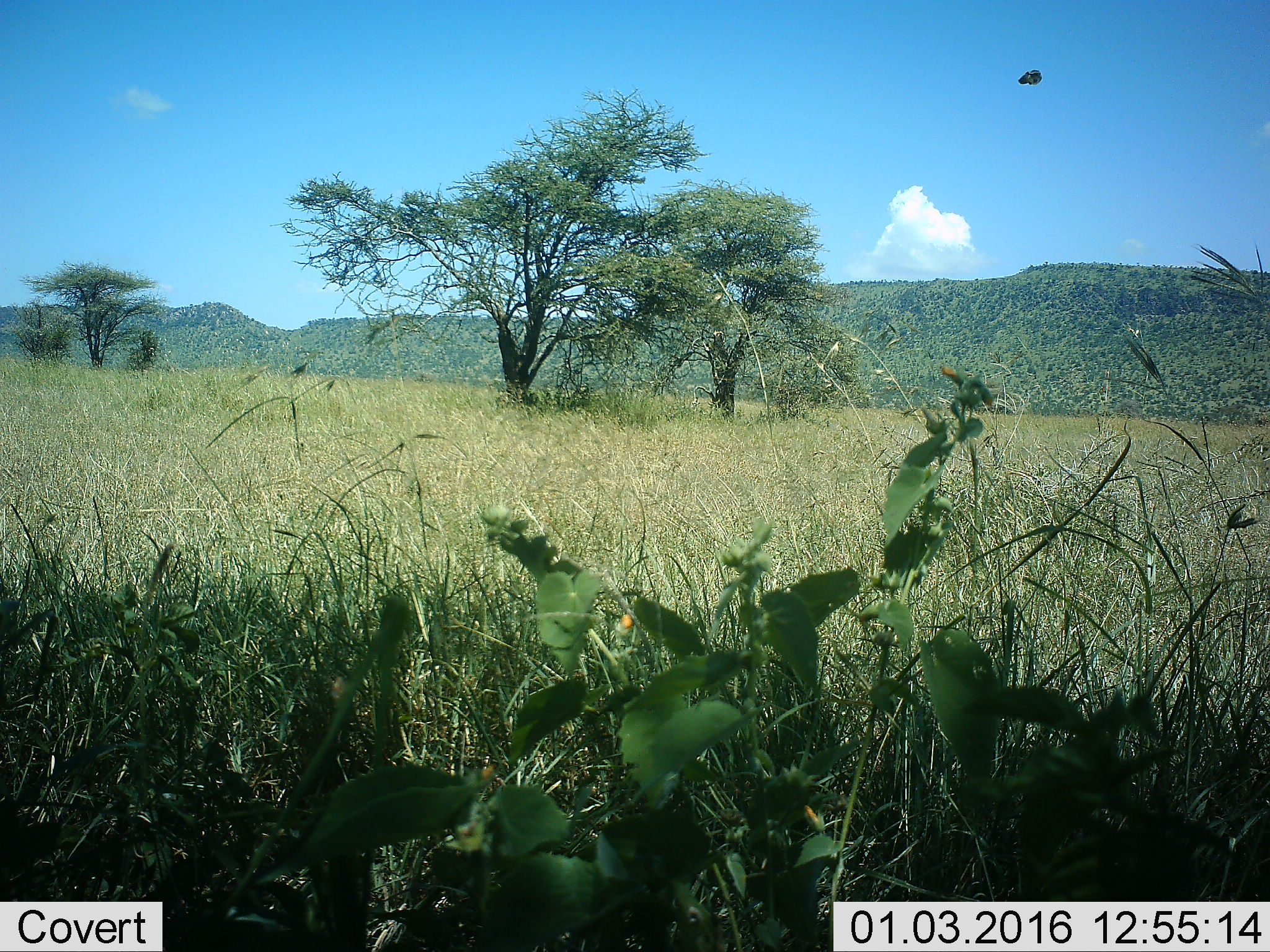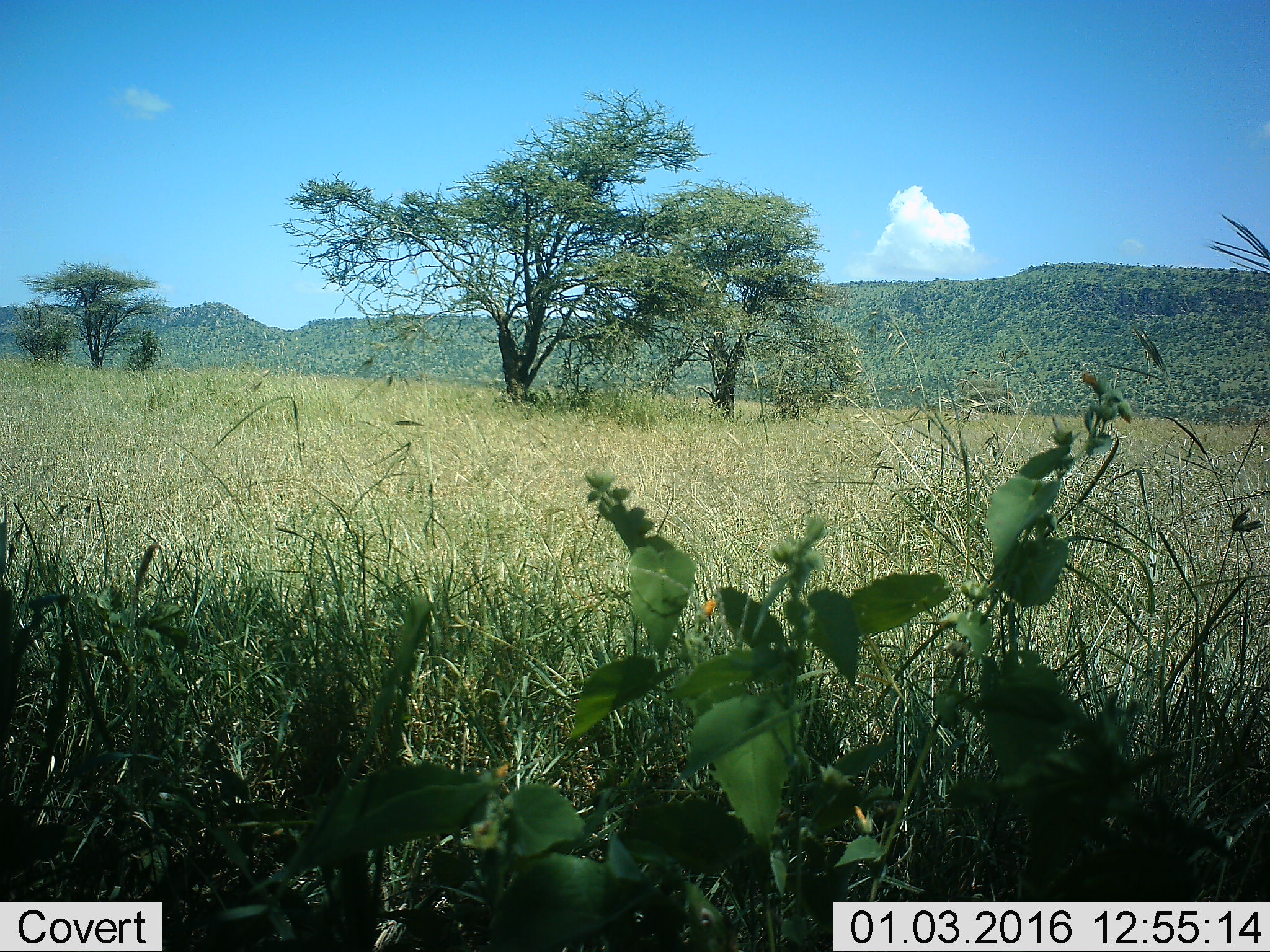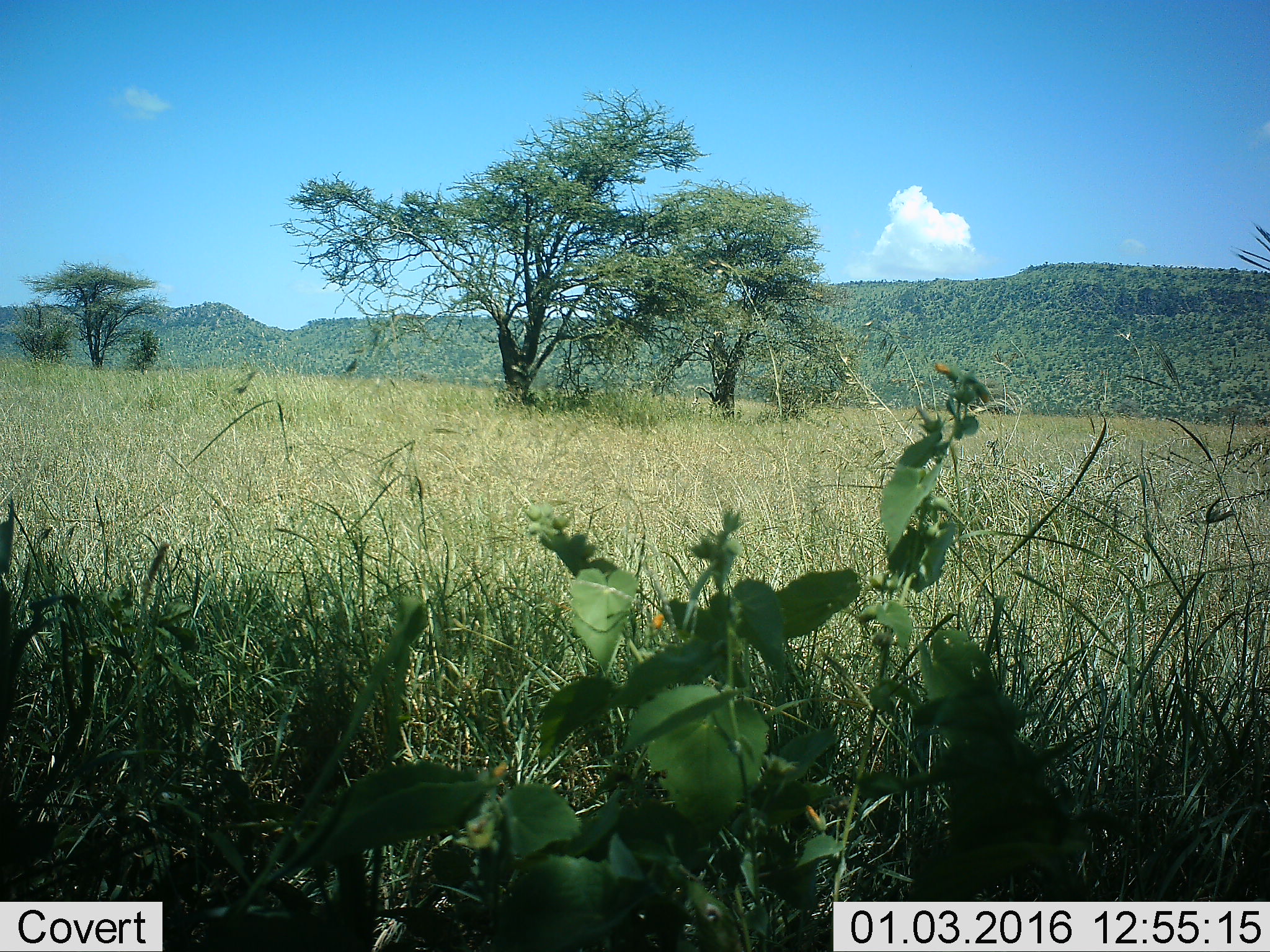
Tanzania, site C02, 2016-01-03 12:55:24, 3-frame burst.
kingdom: Animalia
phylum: Arthropoda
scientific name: Arthropoda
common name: arthropods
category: insectspider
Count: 1.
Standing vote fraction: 0%.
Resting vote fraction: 0%.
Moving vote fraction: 100%.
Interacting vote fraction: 0%.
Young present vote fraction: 0%.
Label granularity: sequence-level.